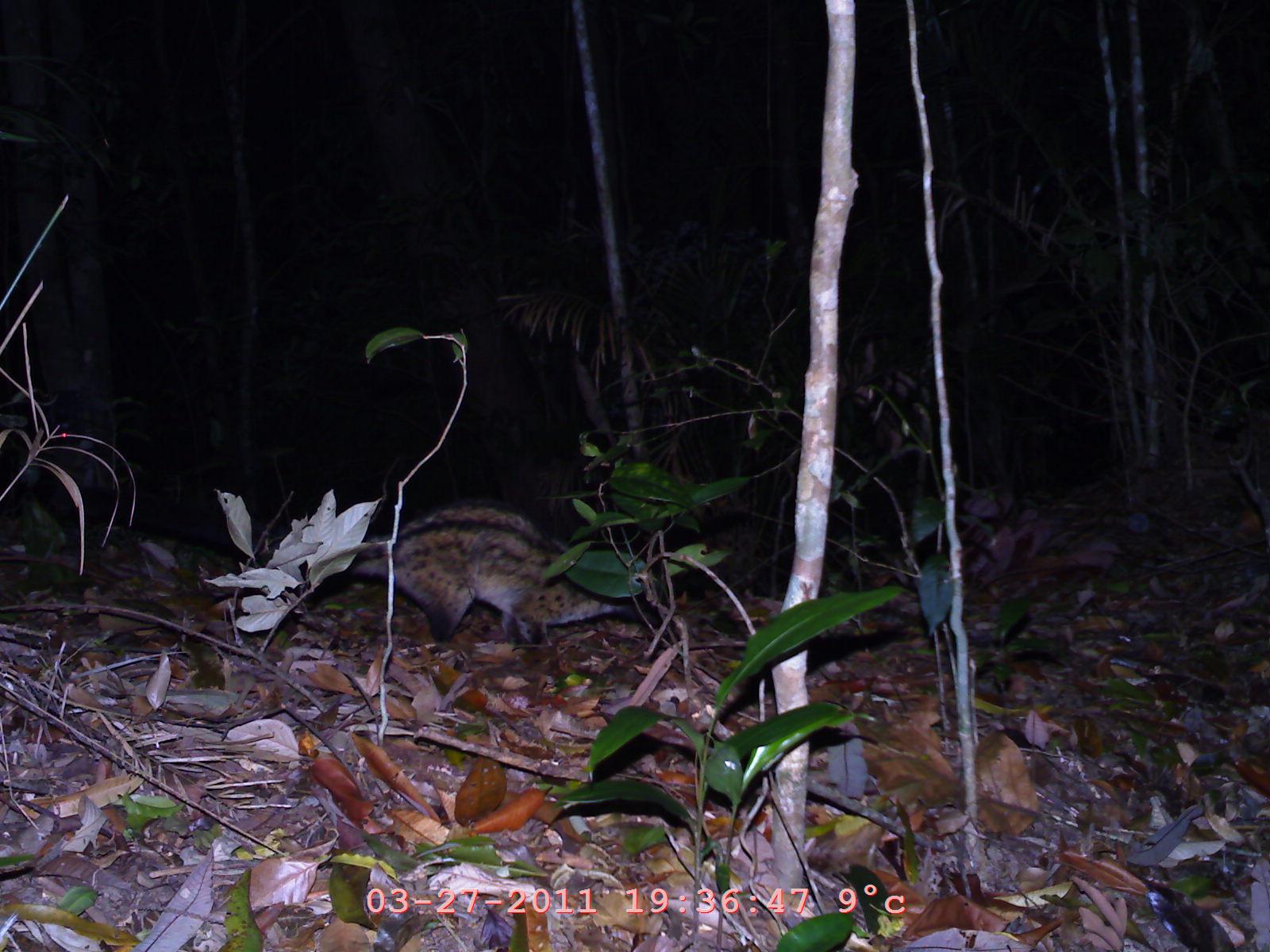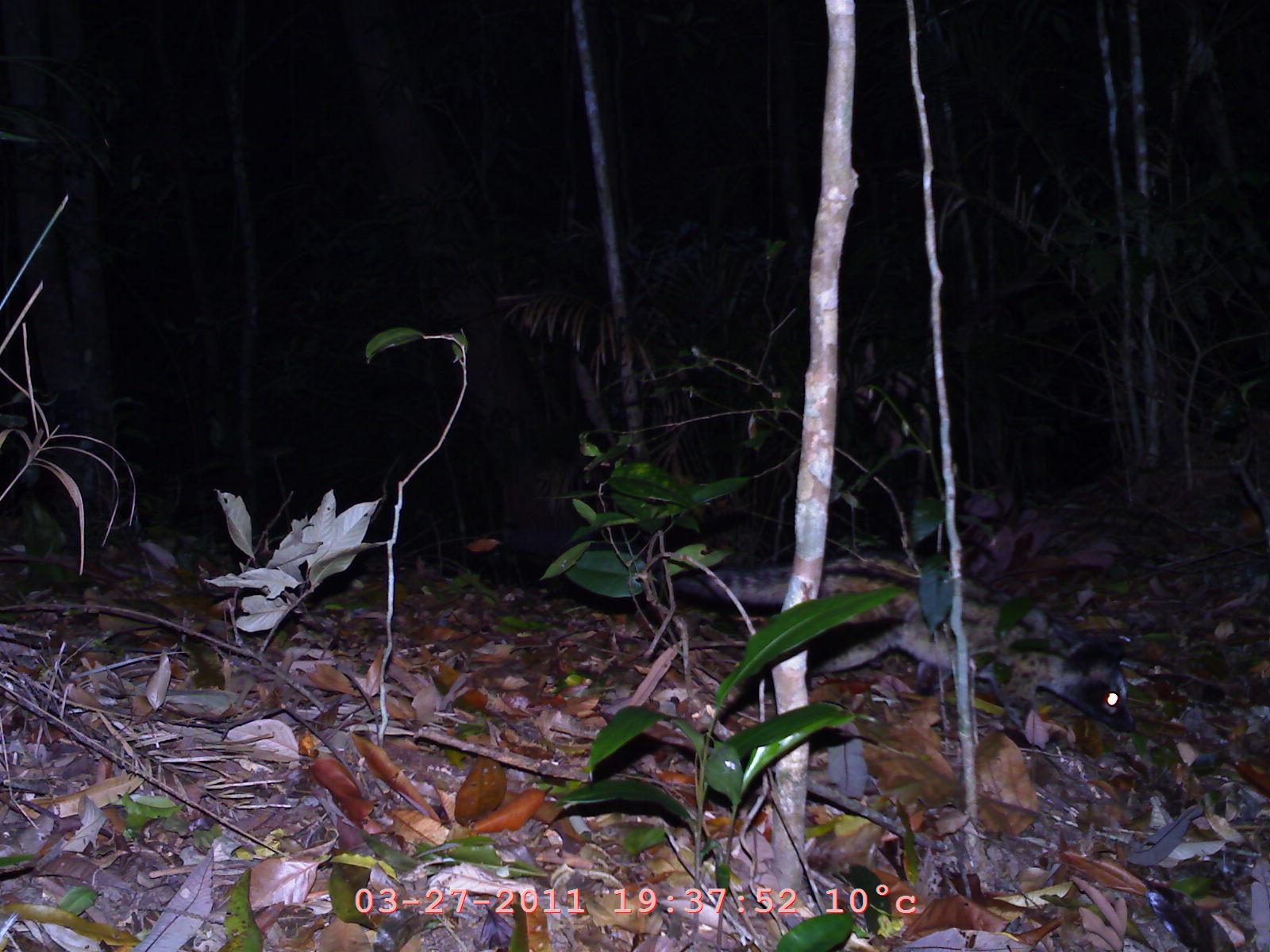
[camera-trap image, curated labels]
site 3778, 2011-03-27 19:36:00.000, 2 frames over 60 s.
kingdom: Animalia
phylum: Chordata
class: Mammalia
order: Carnivora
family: Viverridae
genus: Paradoxurus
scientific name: Paradoxurus hermaphroditus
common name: asian palm civet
Paradoxurus hermaphroditus (asian palm civet), count 1.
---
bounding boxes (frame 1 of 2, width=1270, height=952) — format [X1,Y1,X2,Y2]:
paradoxurus hermaphroditus: [24,482,664,636]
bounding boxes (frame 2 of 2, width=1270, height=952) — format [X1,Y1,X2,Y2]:
paradoxurus hermaphroditus: [508,516,1135,745]